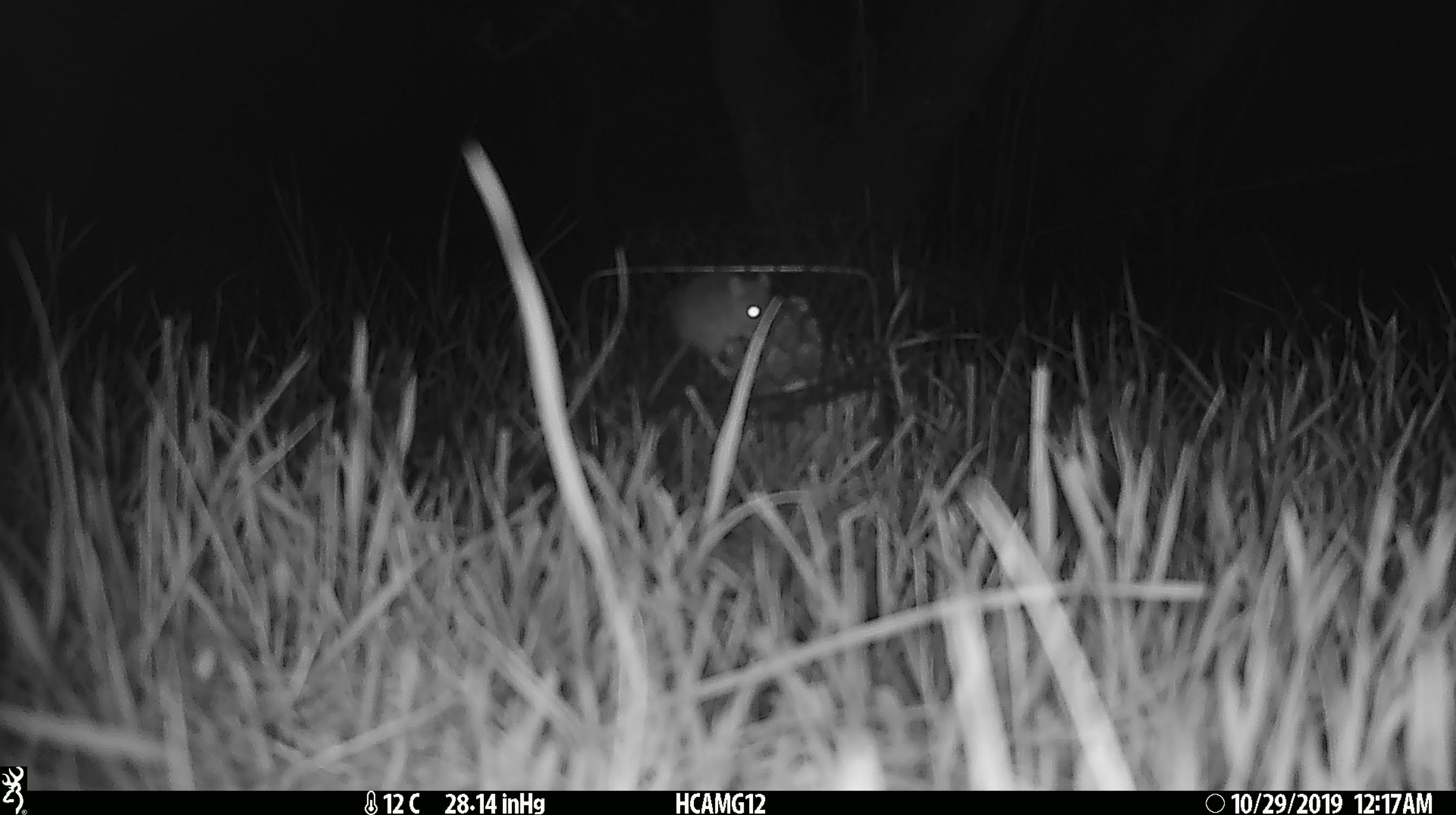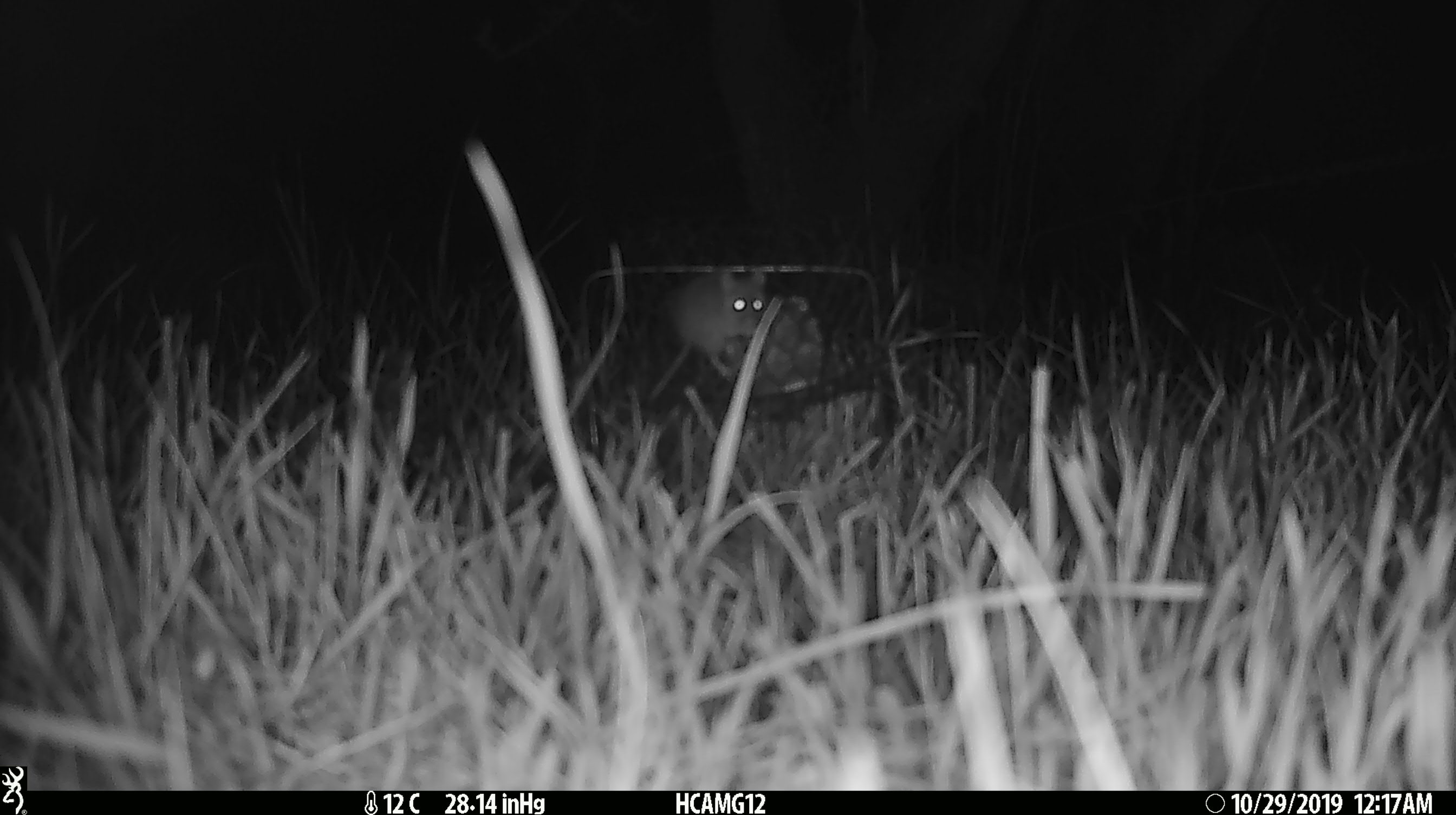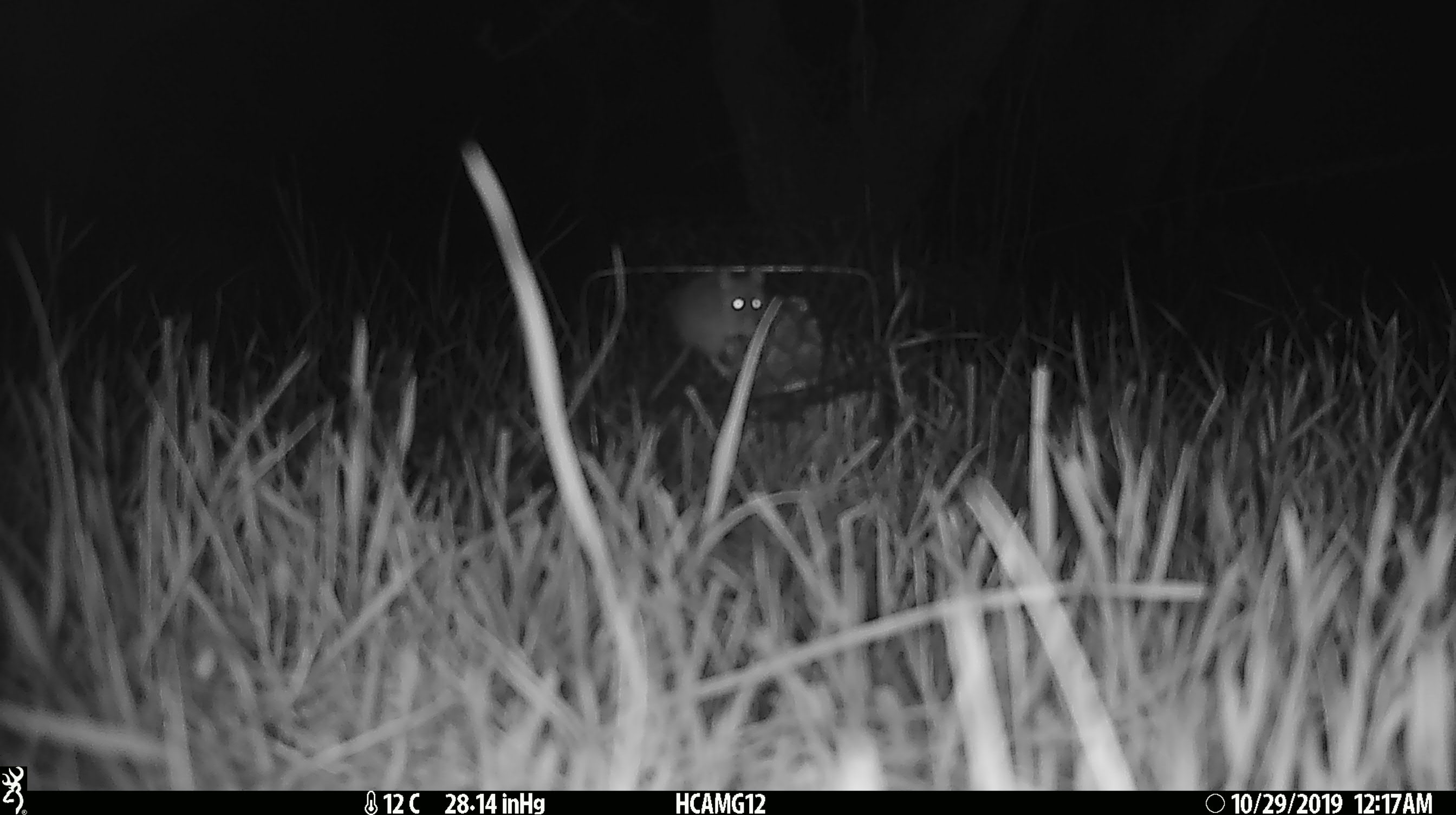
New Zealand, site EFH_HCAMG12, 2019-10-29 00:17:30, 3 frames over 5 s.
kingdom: Animalia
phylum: Chordata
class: Mammalia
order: Rodentia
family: Muridae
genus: Mus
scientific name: Mus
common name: mouse